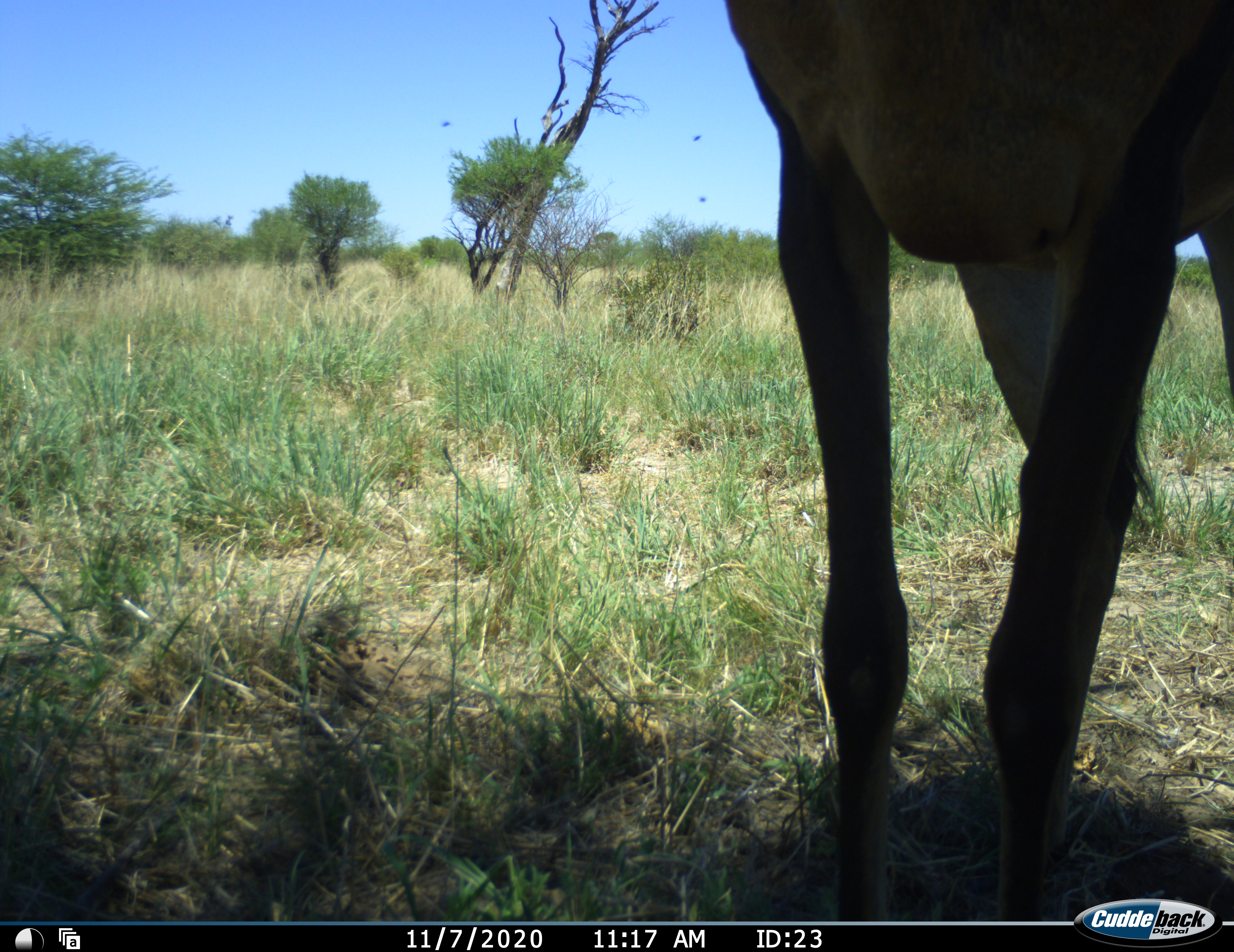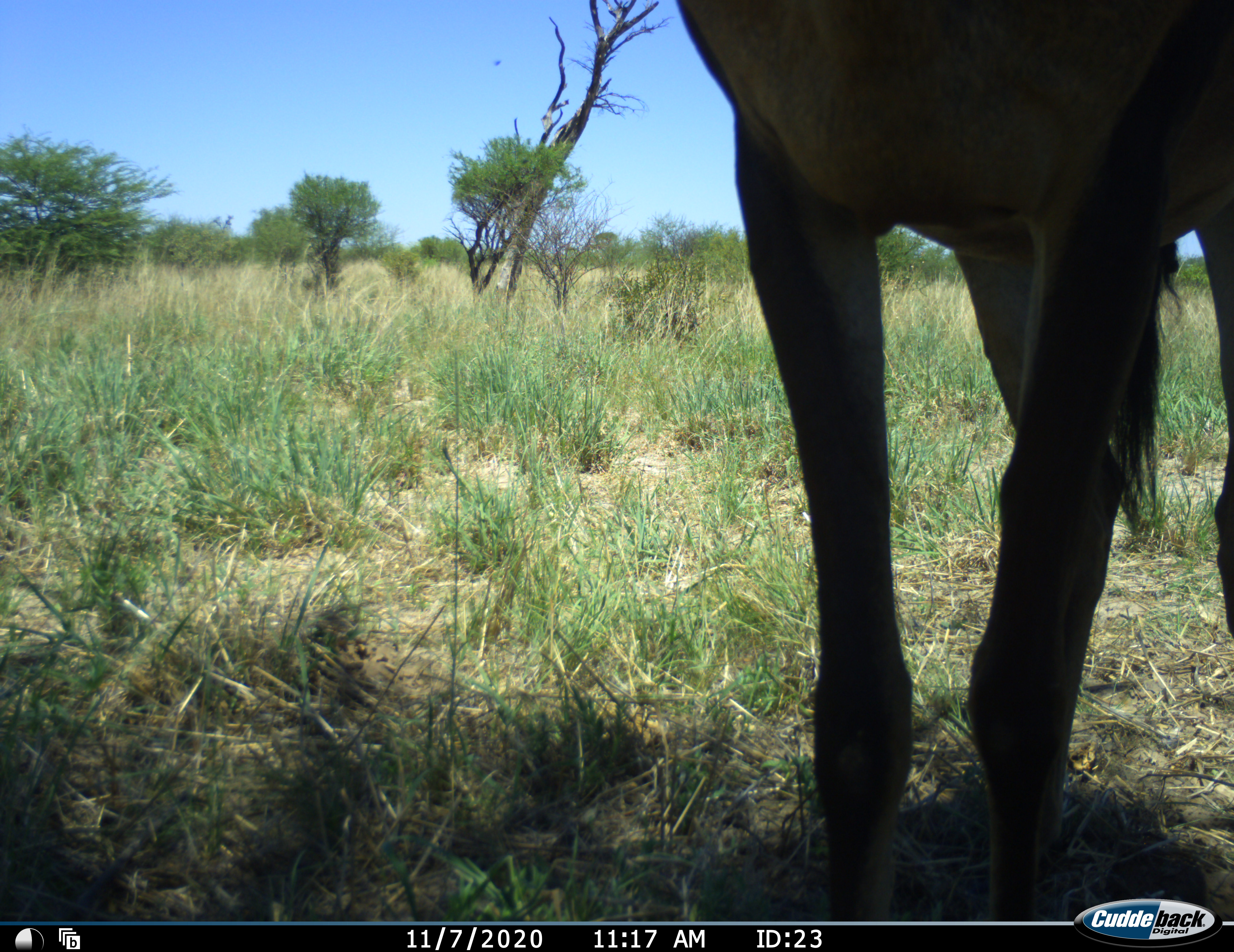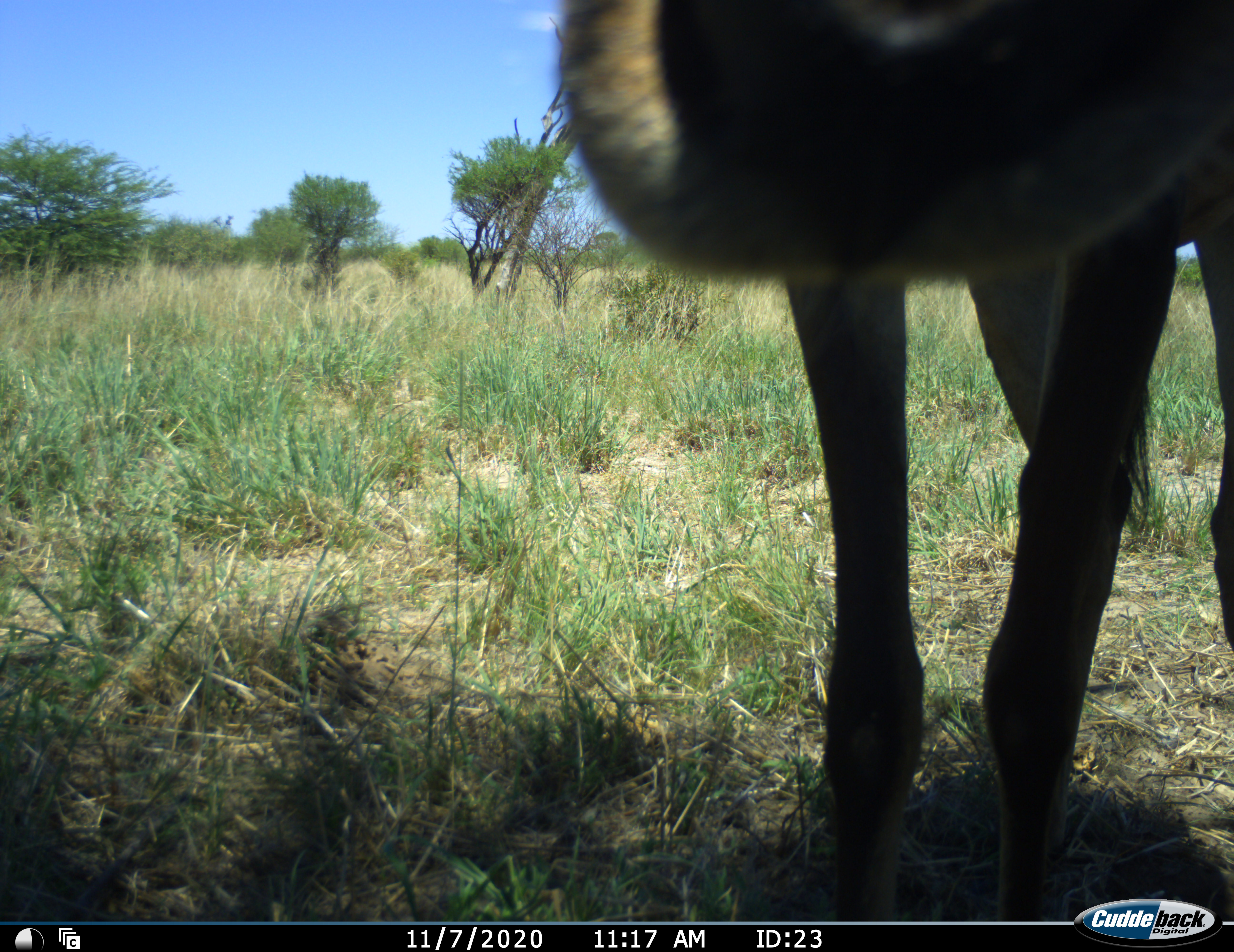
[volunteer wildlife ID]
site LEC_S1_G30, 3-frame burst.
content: unidentified animal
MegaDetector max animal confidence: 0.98